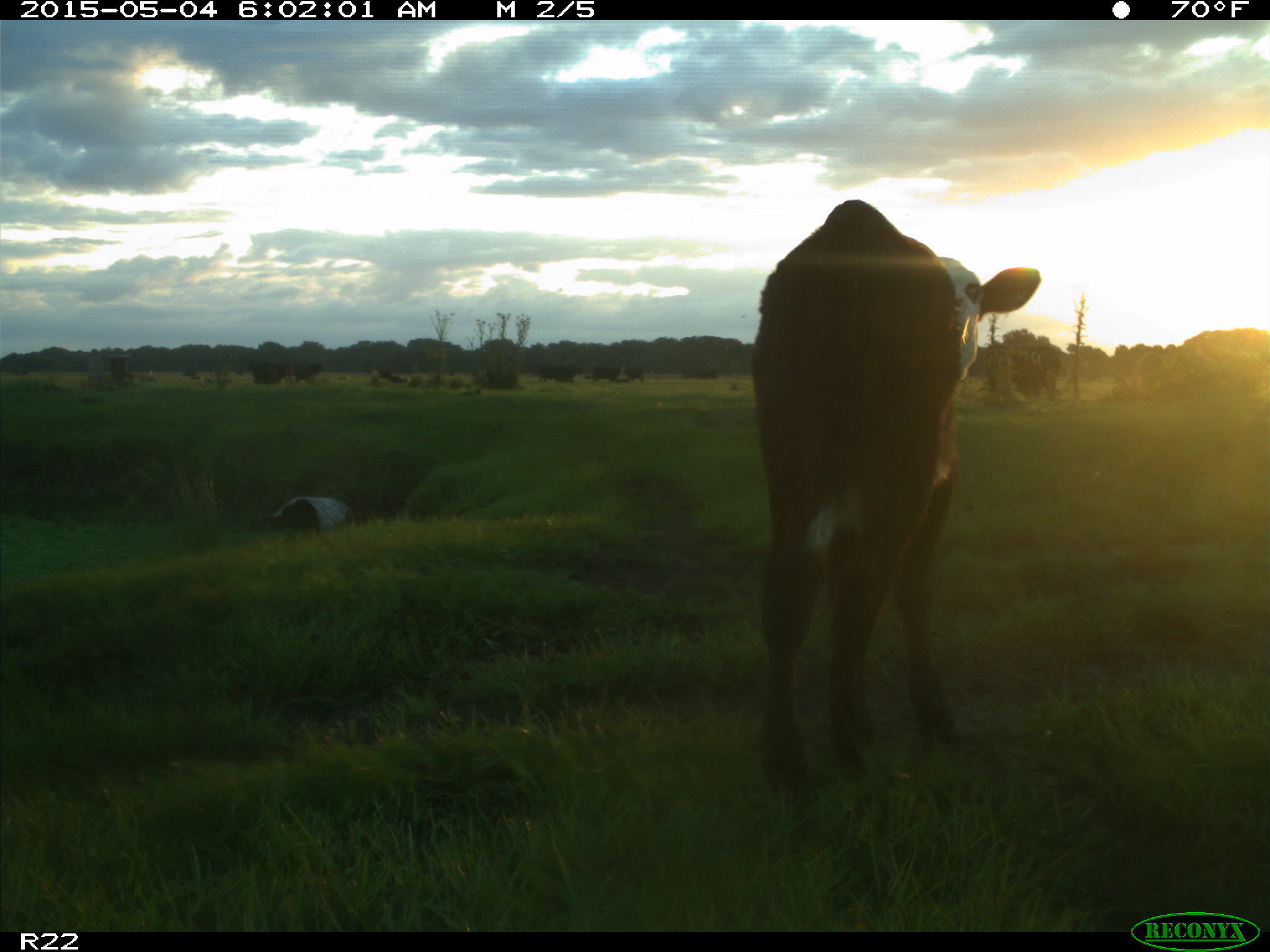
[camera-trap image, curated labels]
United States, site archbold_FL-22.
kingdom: Animalia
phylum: Chordata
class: Mammalia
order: Artiodactyla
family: Bovidae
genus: Bos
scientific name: Bos taurus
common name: domestic cow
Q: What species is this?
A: Bos taurus (domestic cow).